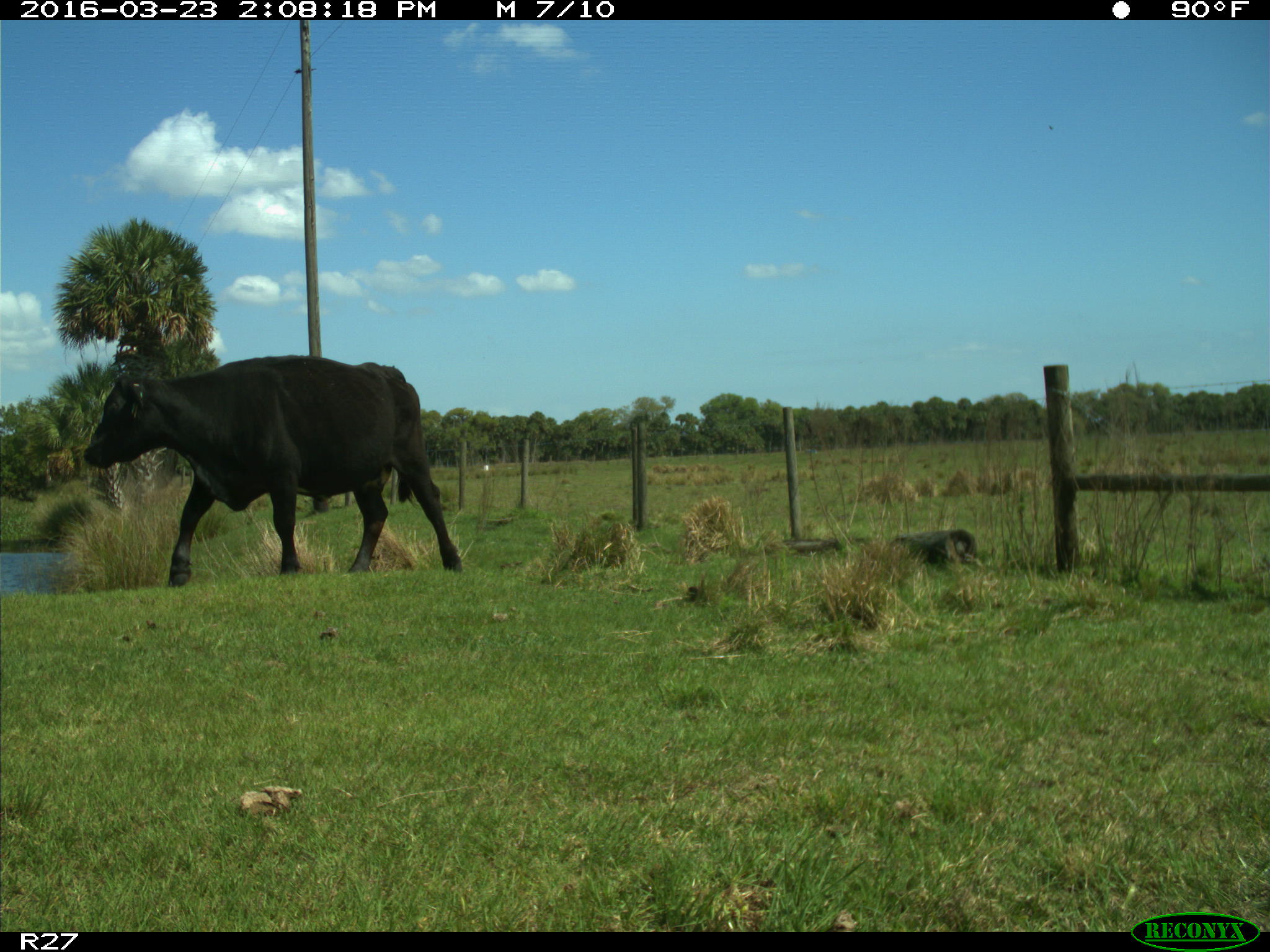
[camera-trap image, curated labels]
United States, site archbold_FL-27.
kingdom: Animalia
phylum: Chordata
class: Mammalia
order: Artiodactyla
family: Bovidae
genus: Bos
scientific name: Bos taurus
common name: domestic cow